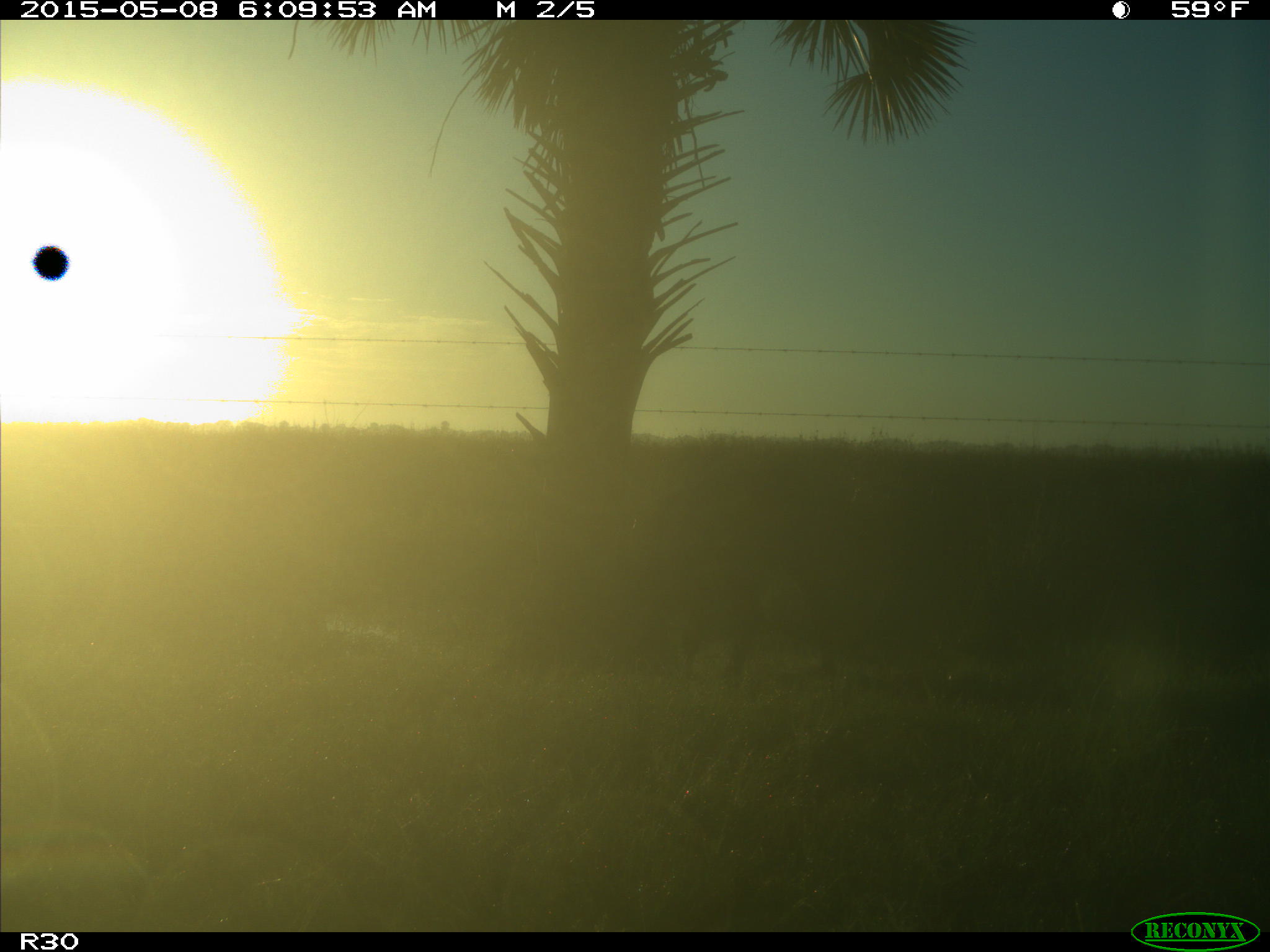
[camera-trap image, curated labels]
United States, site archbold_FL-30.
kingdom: Animalia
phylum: Chordata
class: Mammalia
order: Artiodactyla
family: Bovidae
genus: Bos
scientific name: Bos taurus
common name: domestic cow